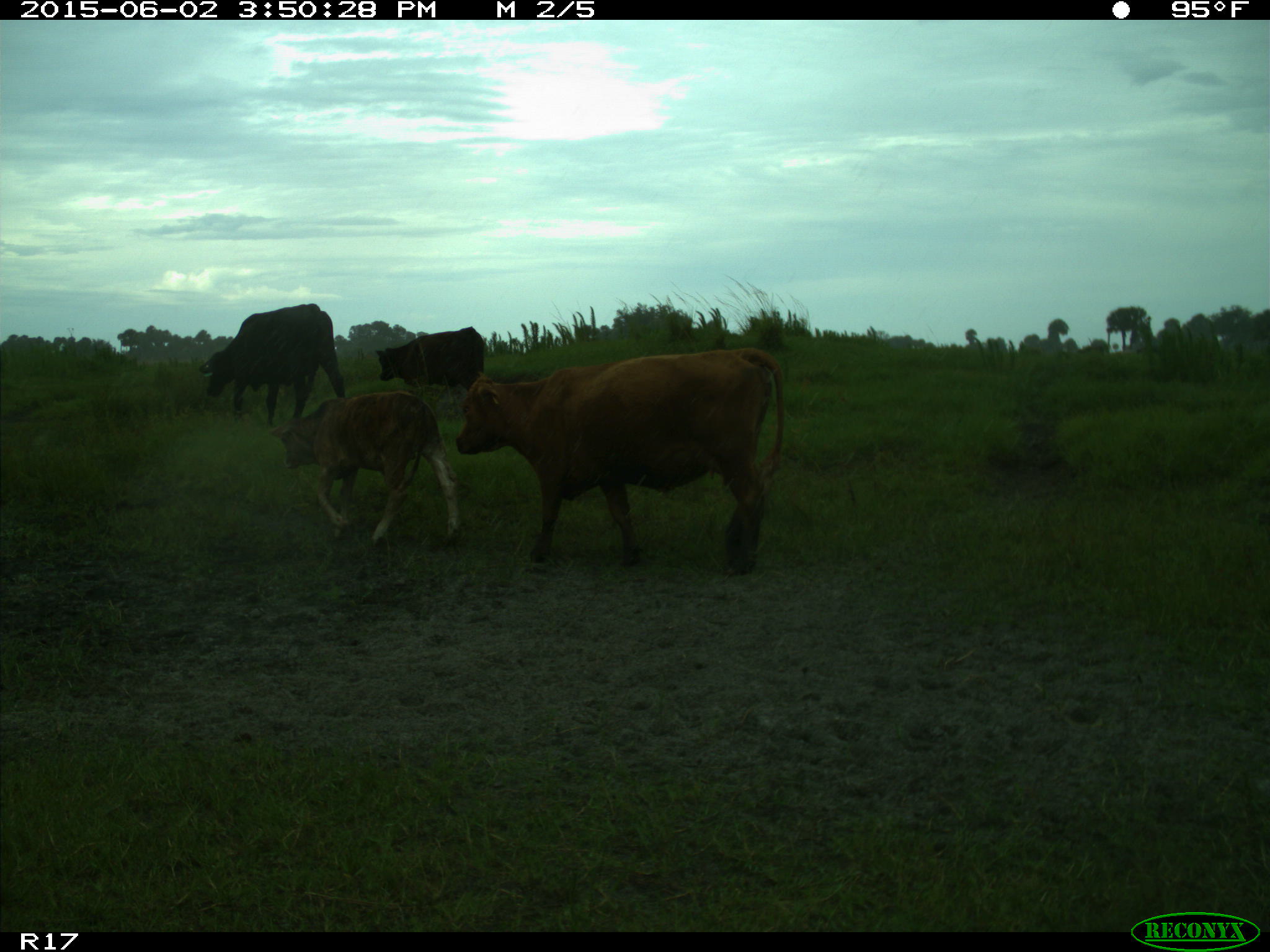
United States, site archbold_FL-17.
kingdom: Animalia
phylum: Chordata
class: Mammalia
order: Artiodactyla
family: Bovidae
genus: Bos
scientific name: Bos taurus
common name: domestic cow